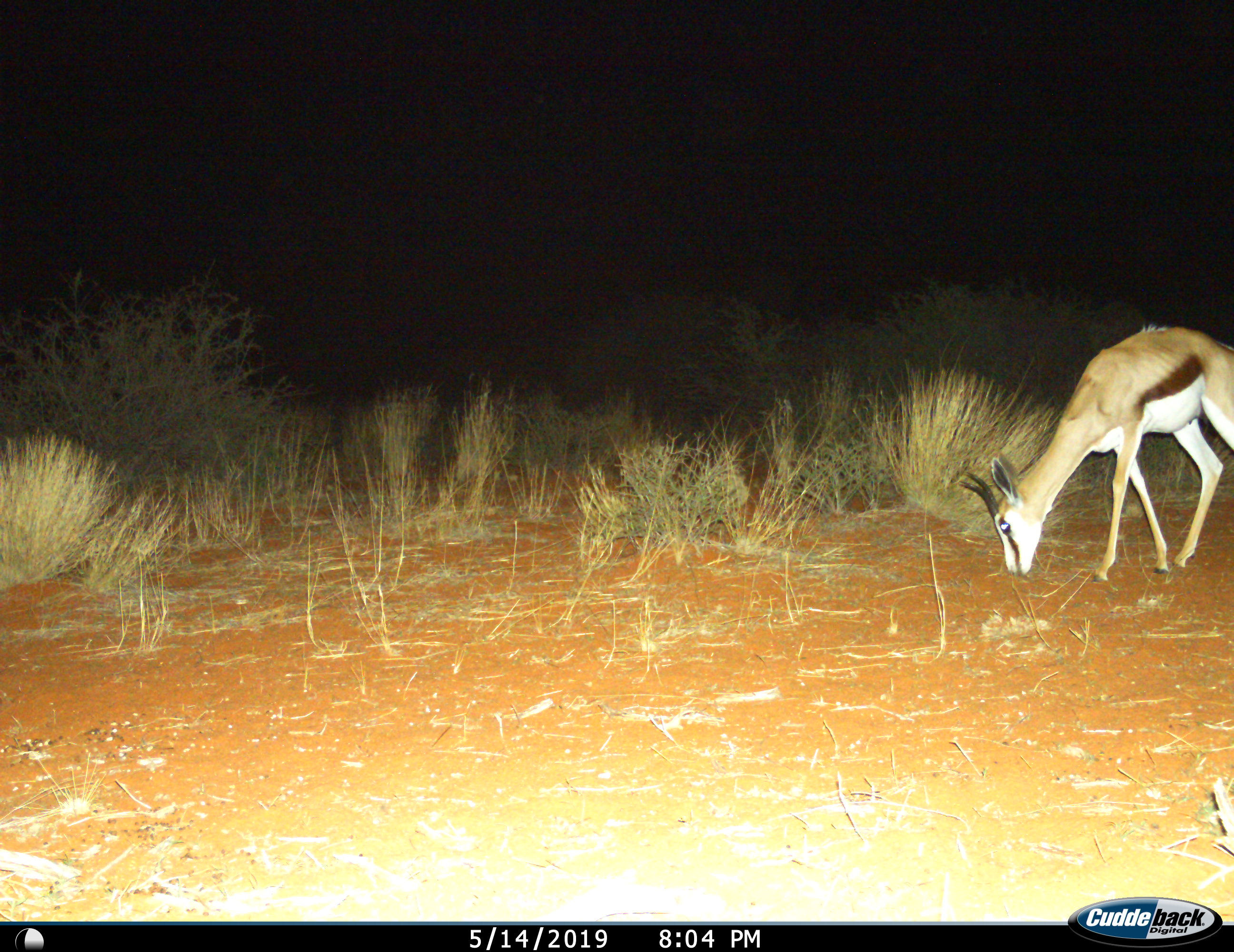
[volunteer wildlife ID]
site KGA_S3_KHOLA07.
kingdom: Animalia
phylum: Chordata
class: Mammalia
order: Artiodactyla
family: Bovidae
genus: Antidorcas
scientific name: Antidorcas marsupialis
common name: springbok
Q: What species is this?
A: Springbok (Antidorcas marsupialis).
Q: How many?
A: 1.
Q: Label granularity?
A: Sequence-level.